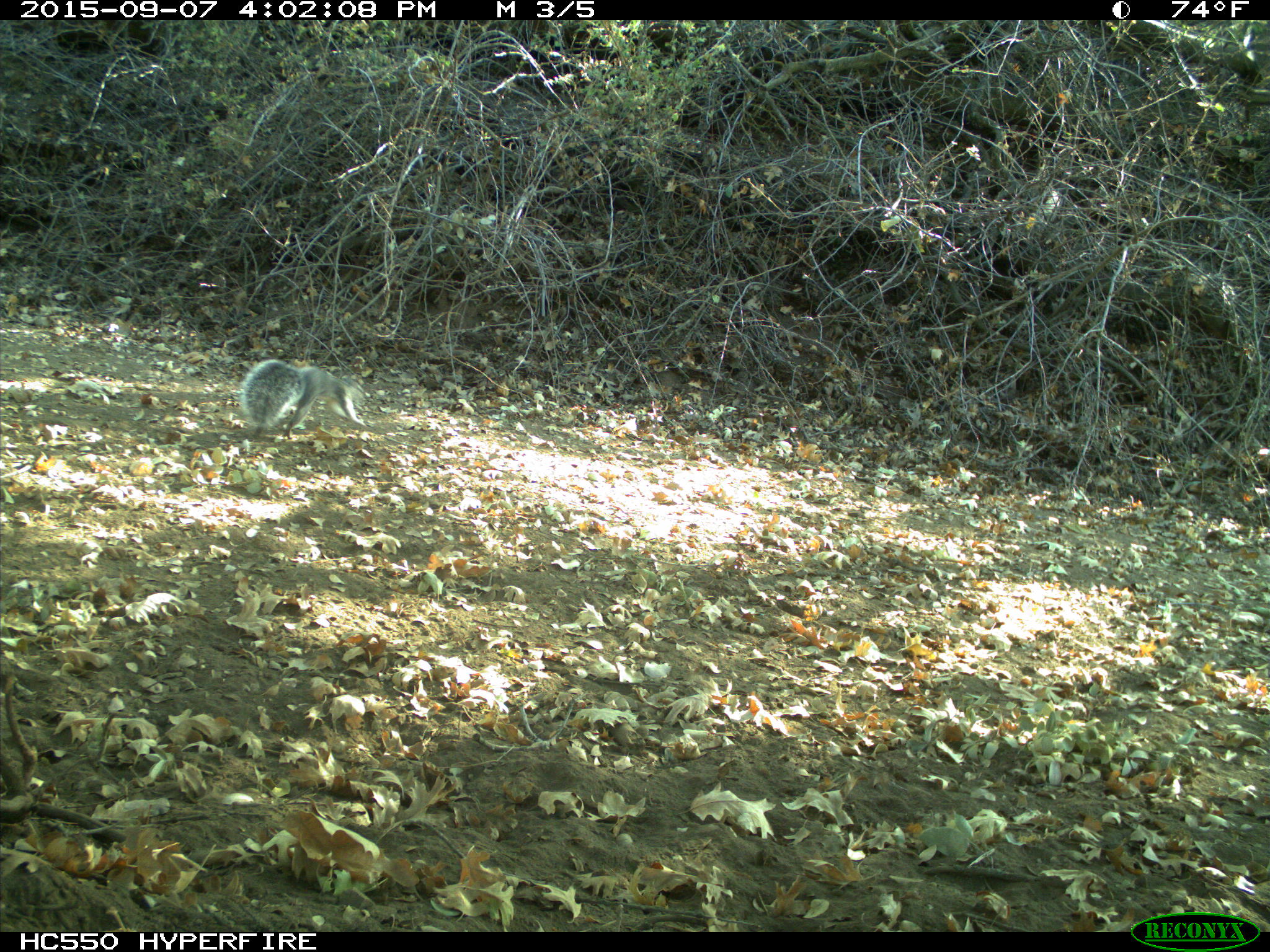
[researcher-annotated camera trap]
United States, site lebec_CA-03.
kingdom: Animalia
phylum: Chordata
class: Mammalia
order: Rodentia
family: Sciuridae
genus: Sciurus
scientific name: Sciurus carolinensis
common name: eastern gray squirrel